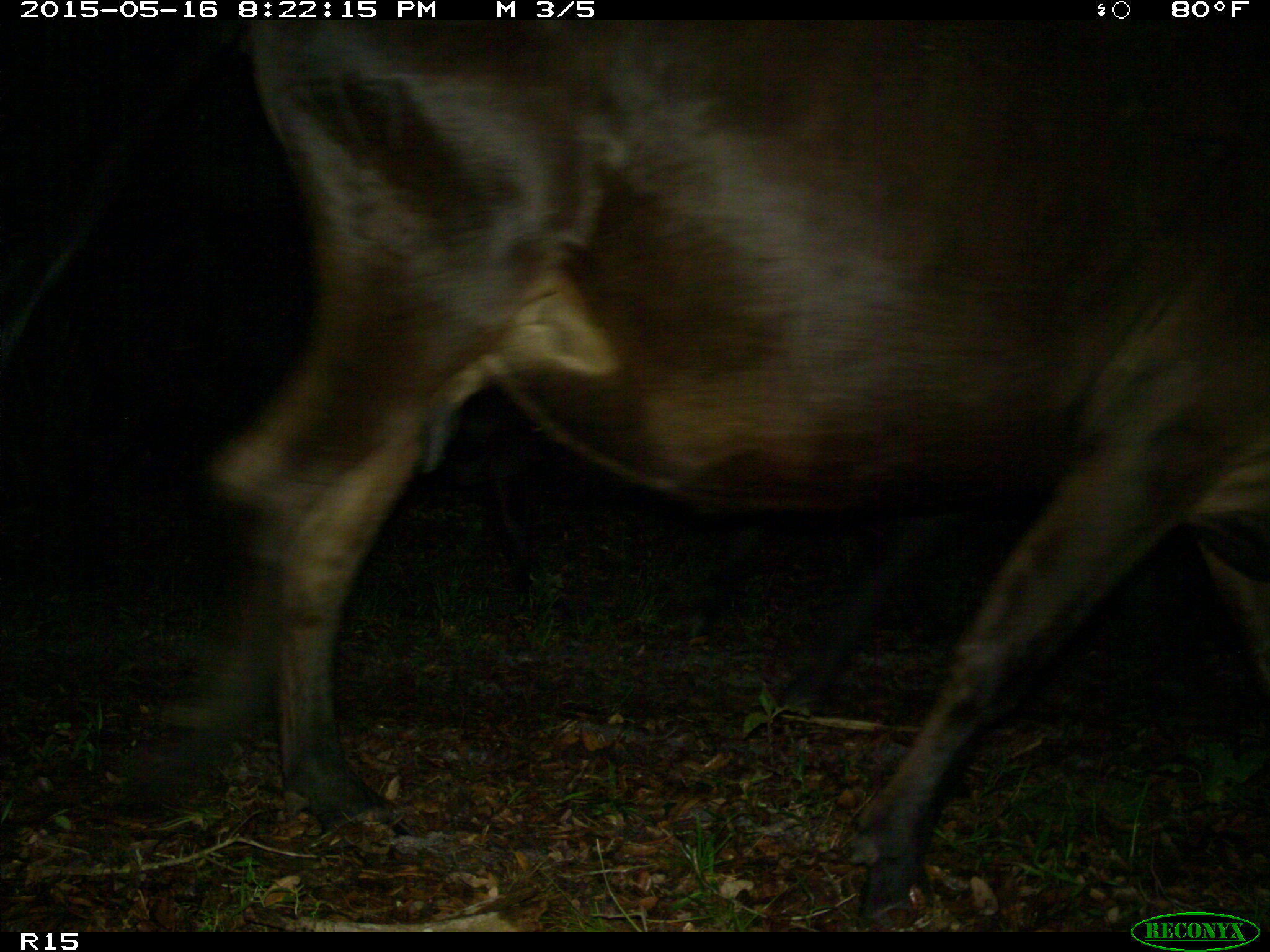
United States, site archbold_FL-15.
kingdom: Animalia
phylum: Chordata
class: Mammalia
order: Artiodactyla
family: Bovidae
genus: Bos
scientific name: Bos taurus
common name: domestic cow